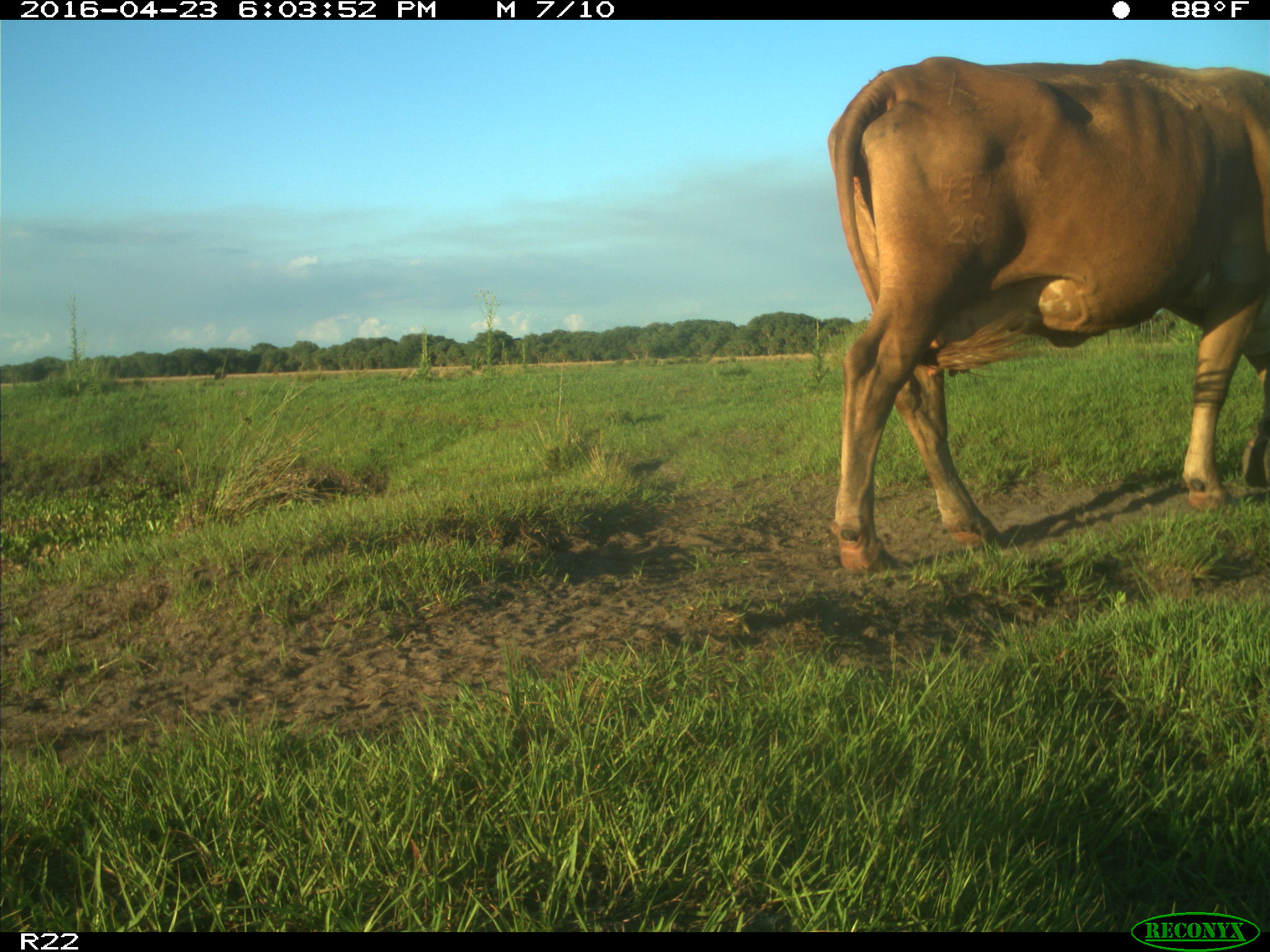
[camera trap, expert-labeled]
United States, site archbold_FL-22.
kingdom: Animalia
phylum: Chordata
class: Mammalia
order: Artiodactyla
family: Bovidae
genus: Bos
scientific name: Bos taurus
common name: domestic cow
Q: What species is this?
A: Bos taurus (domestic cow).